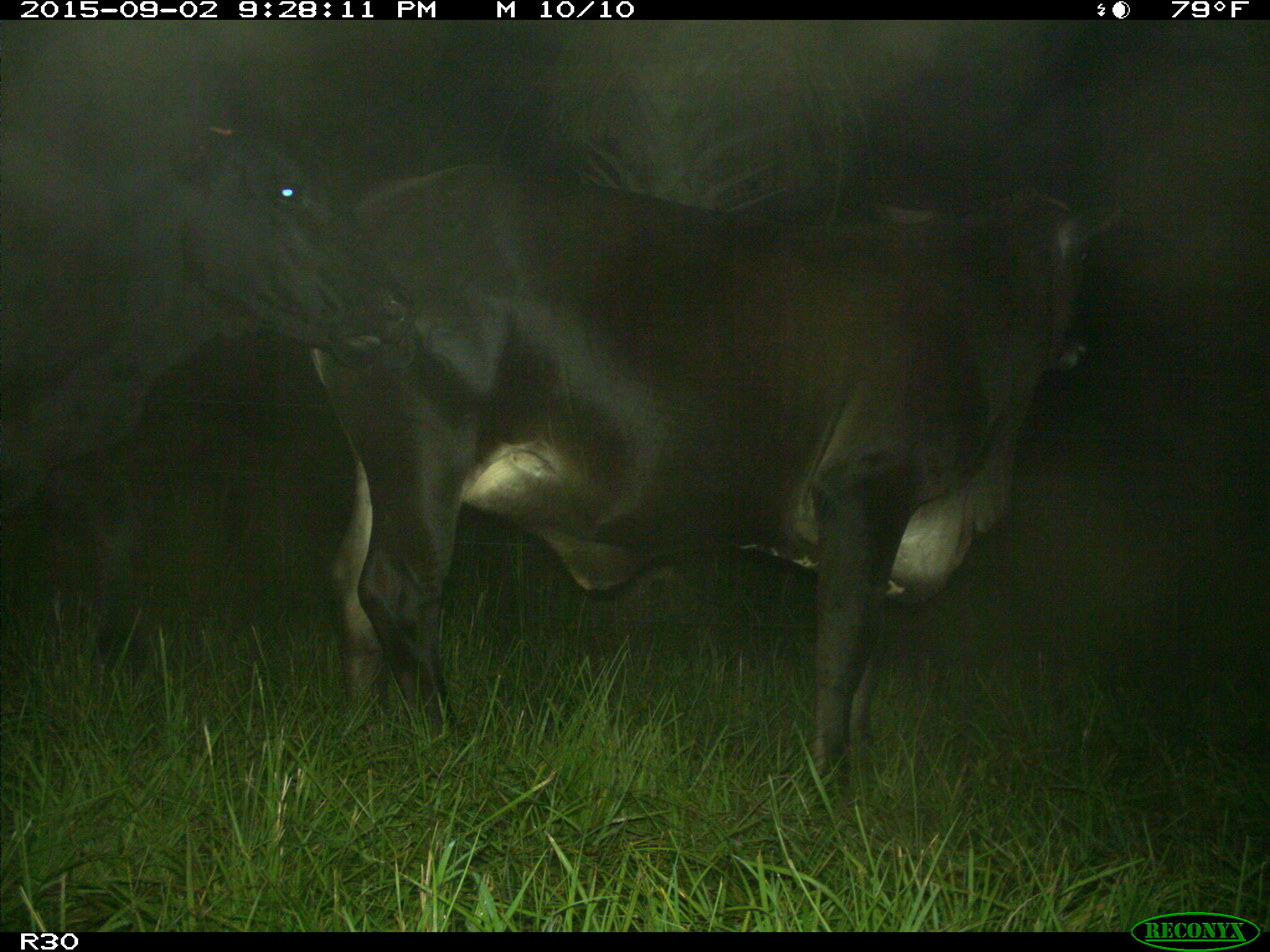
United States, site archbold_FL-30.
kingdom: Animalia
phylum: Chordata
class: Mammalia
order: Artiodactyla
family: Bovidae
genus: Bos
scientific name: Bos taurus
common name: domestic cow